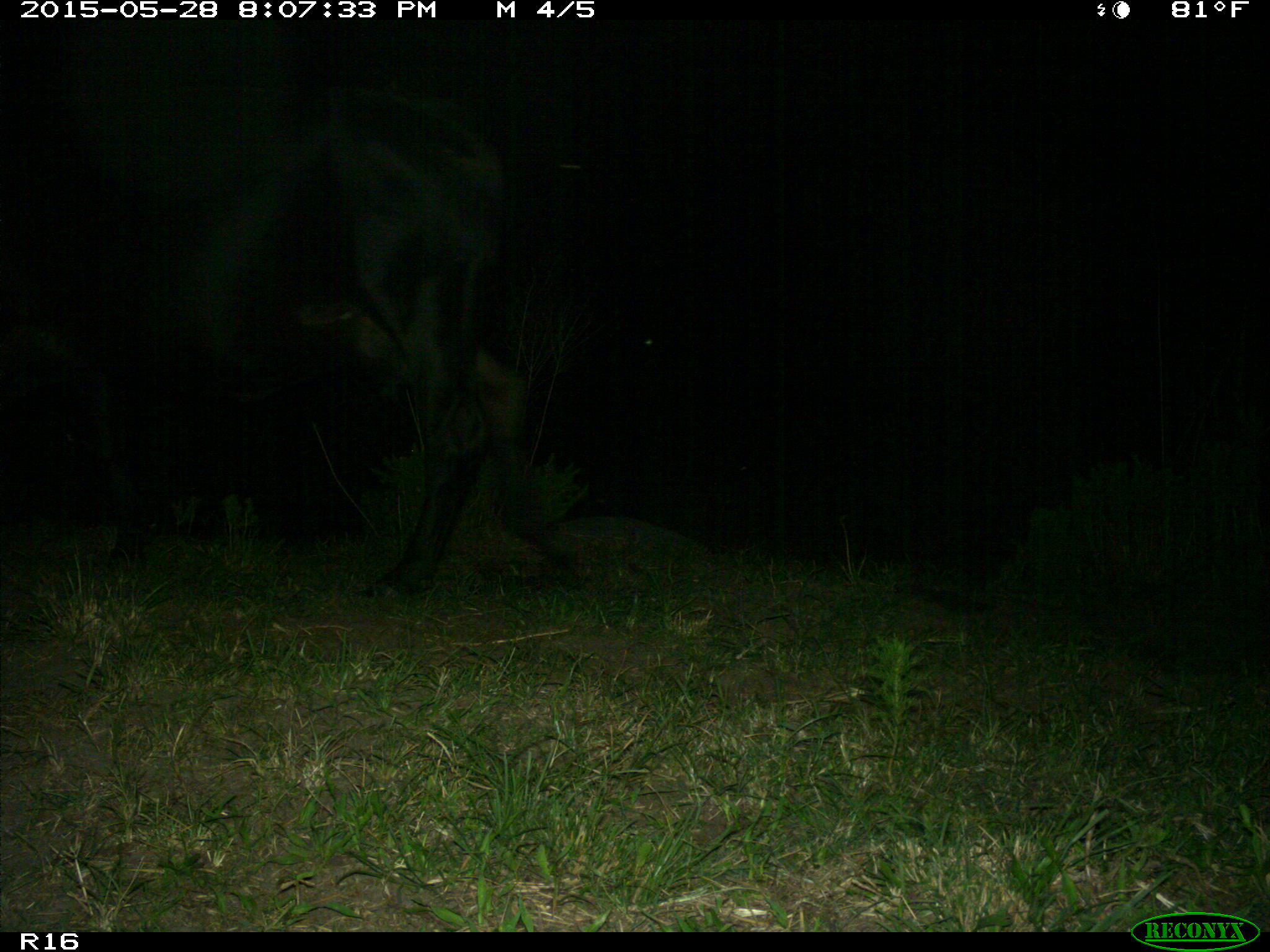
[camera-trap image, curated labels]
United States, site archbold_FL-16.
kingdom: Animalia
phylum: Chordata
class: Mammalia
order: Artiodactyla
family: Bovidae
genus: Bos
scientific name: Bos taurus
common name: domestic cow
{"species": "Bos taurus (domestic cow)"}